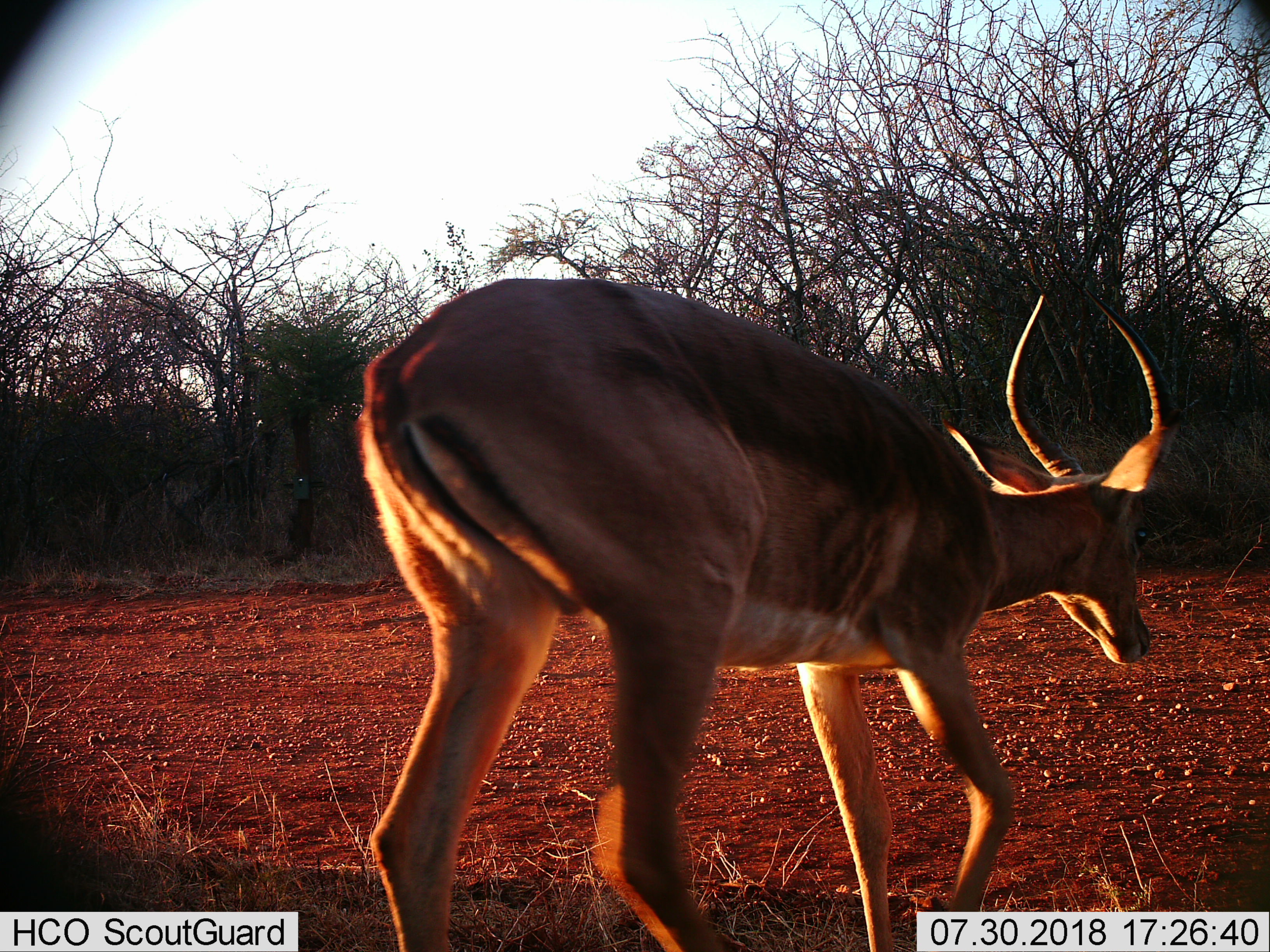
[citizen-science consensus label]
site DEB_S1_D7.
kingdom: Animalia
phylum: Chordata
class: Mammalia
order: Artiodactyla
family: Bovidae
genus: Aepyceros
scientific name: Aepyceros melampus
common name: impala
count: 1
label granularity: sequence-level